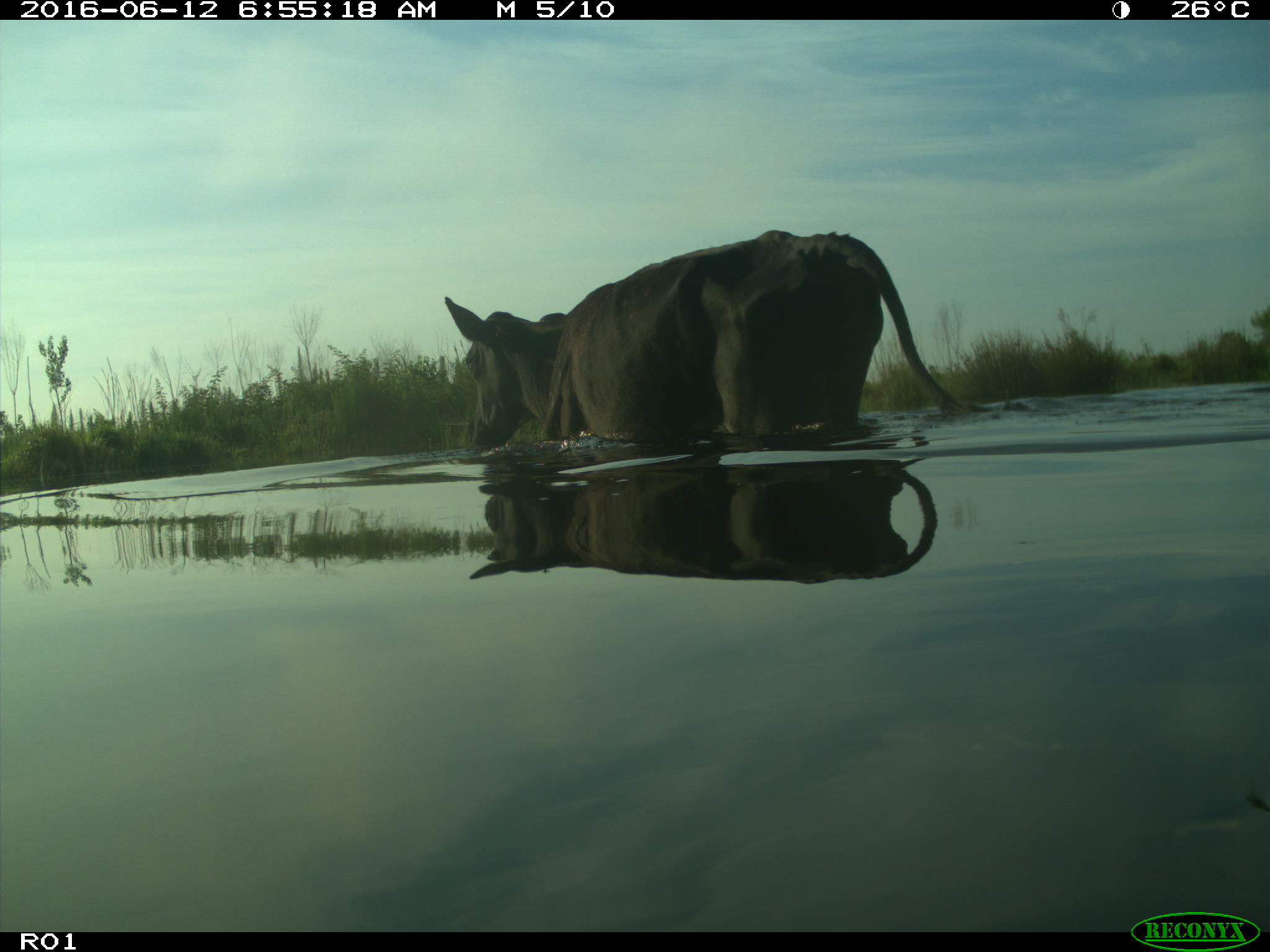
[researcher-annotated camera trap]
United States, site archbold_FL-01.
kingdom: Animalia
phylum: Chordata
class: Mammalia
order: Artiodactyla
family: Bovidae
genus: Bos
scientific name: Bos taurus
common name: domestic cow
Bos taurus (domestic cow).